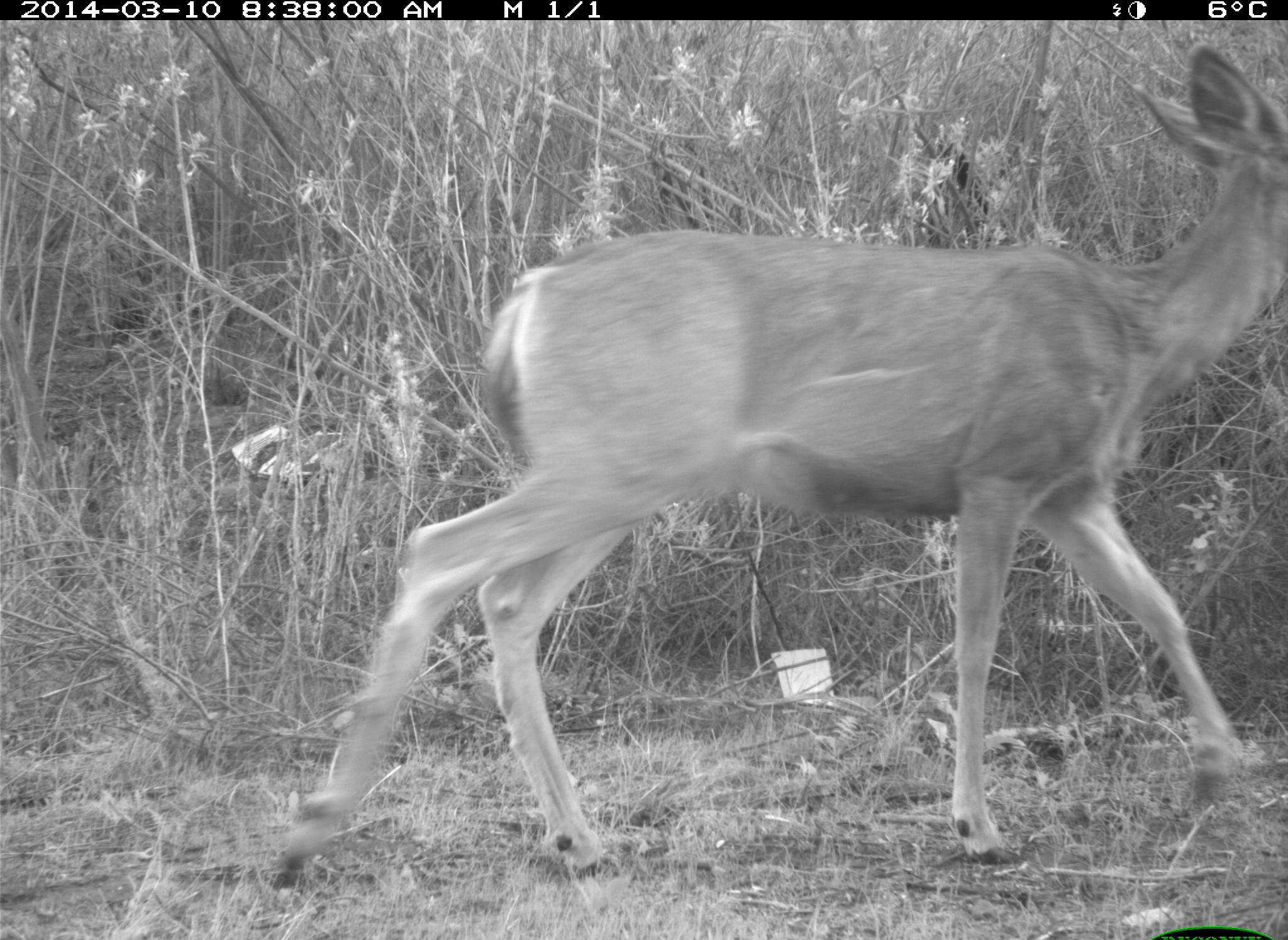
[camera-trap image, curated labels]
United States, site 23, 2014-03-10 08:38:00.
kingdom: Animalia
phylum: Chordata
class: Mammalia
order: Artiodactyla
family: Cervidae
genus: Odocoileus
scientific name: Odocoileus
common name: deer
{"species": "deer (Odocoileus)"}